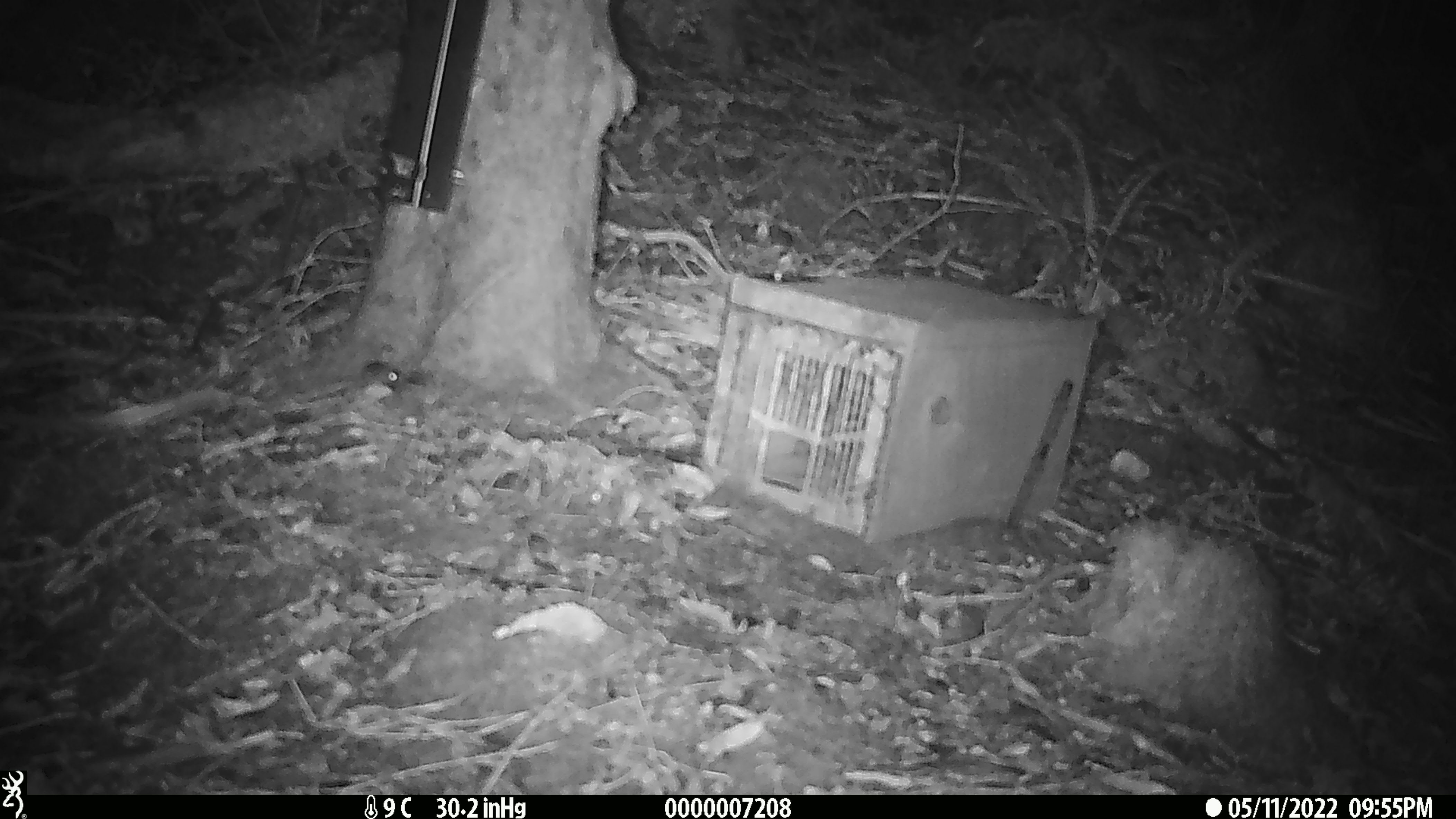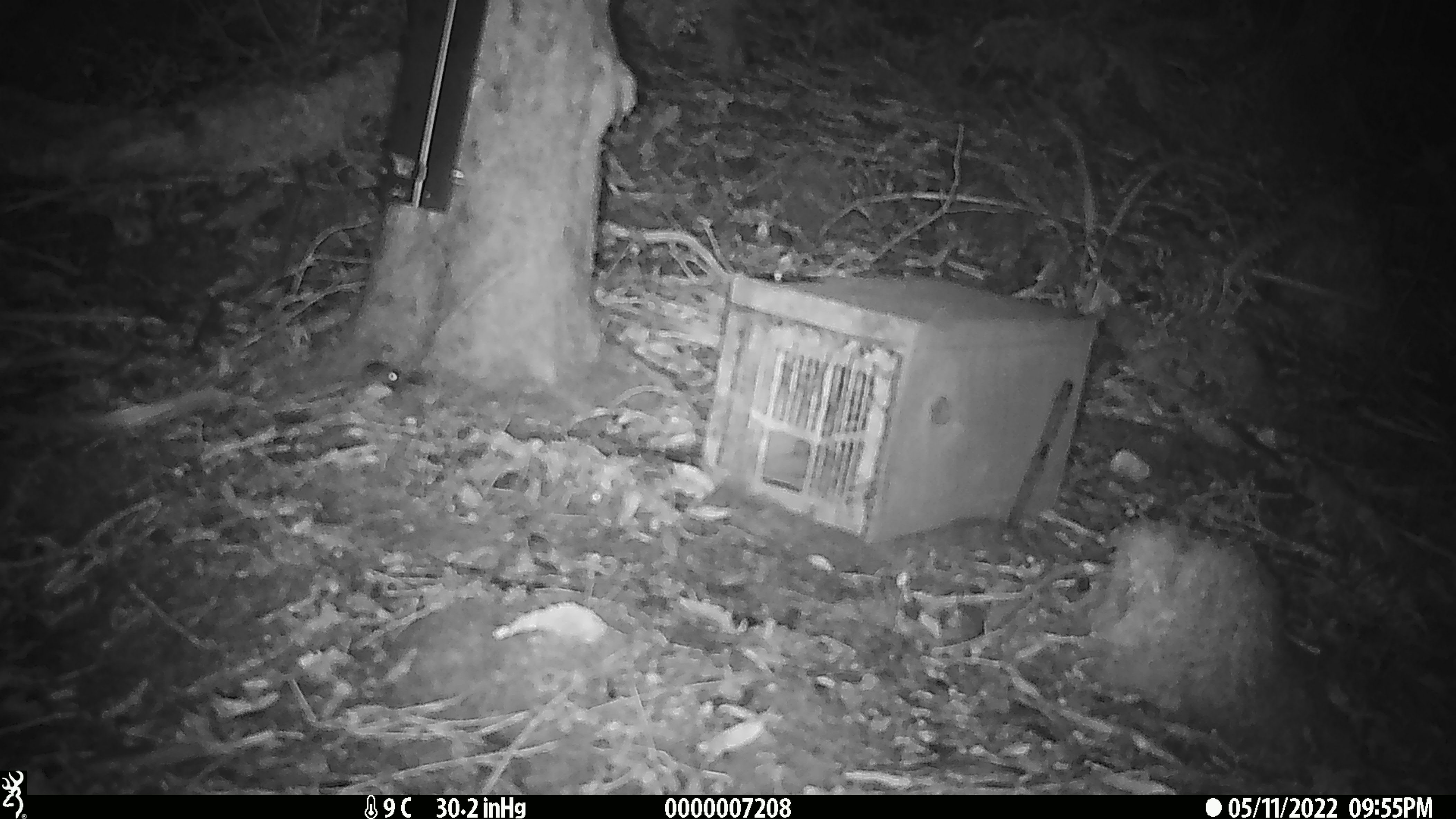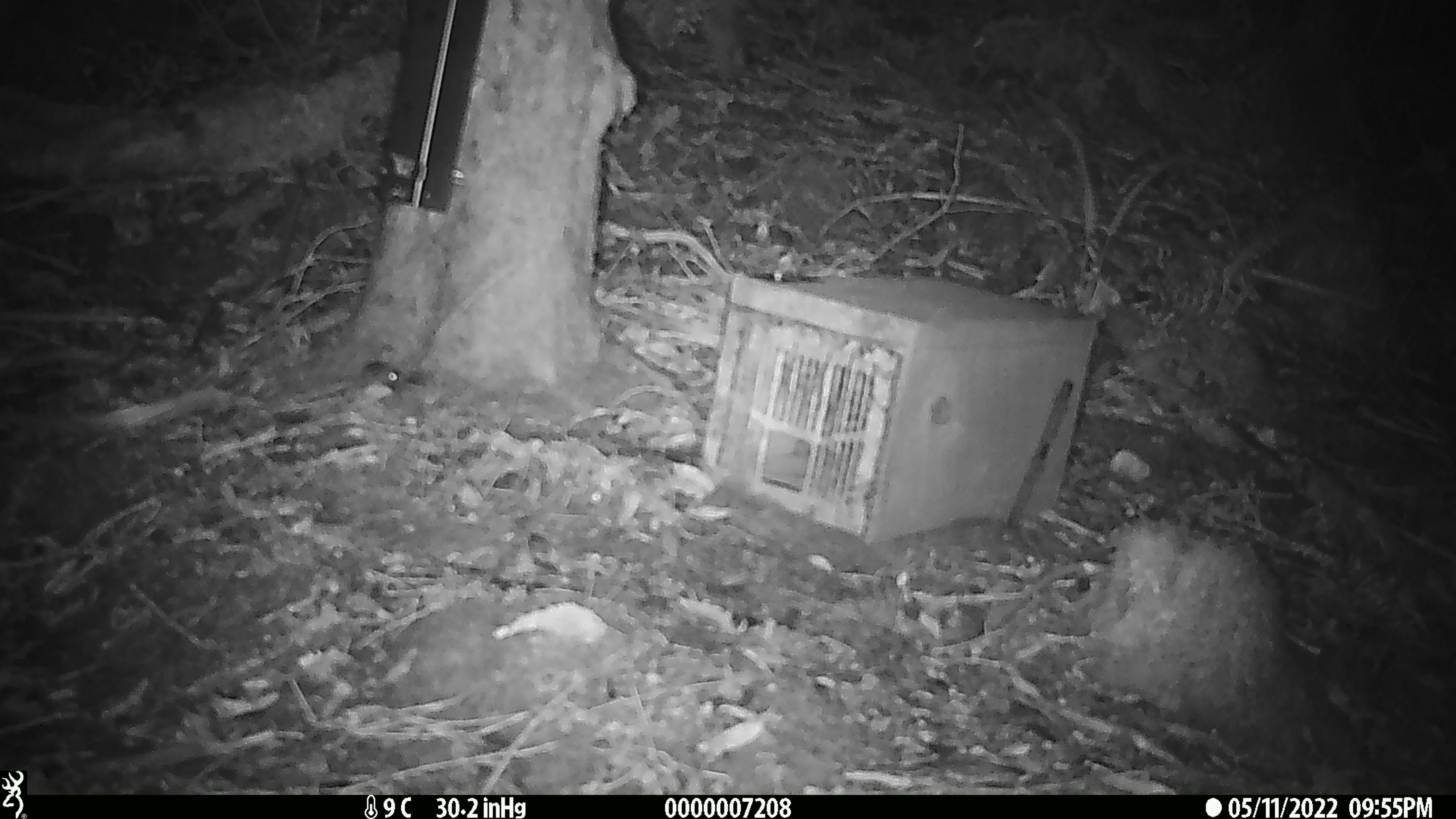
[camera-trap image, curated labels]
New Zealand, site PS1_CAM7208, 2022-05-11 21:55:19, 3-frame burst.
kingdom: Animalia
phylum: Chordata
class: Mammalia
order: Rodentia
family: Muridae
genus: Mus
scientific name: Mus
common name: mouse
Mouse (Mus).